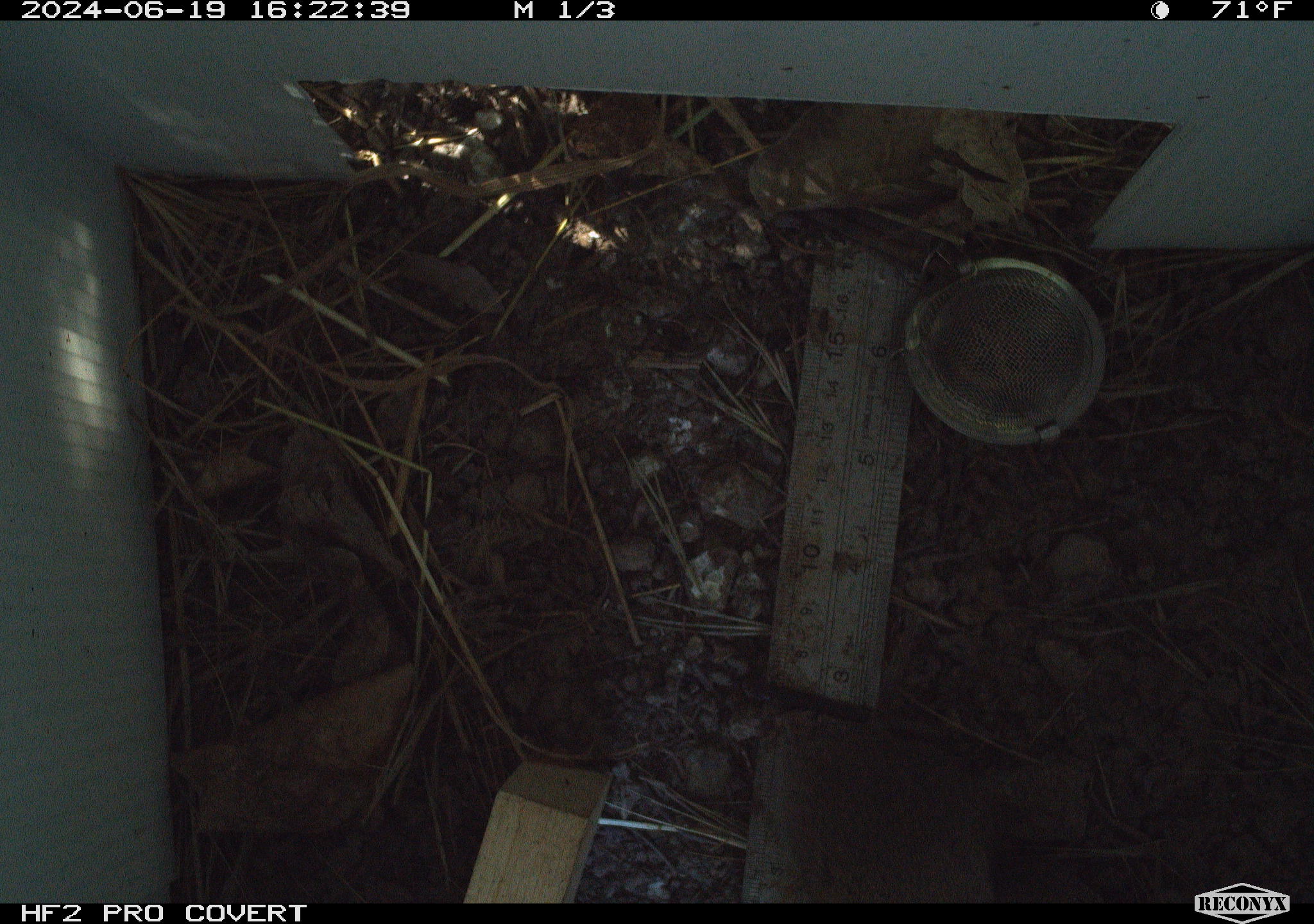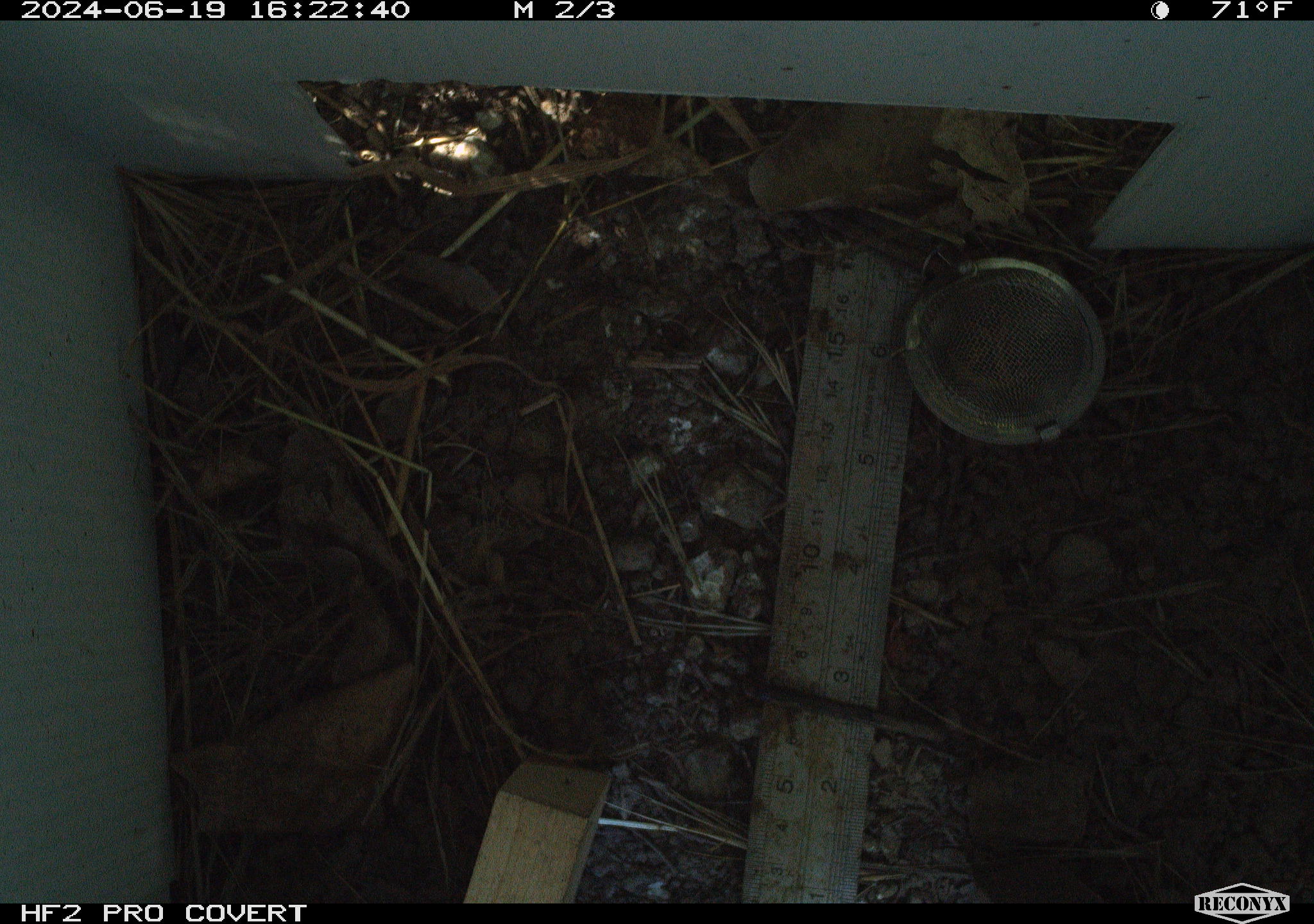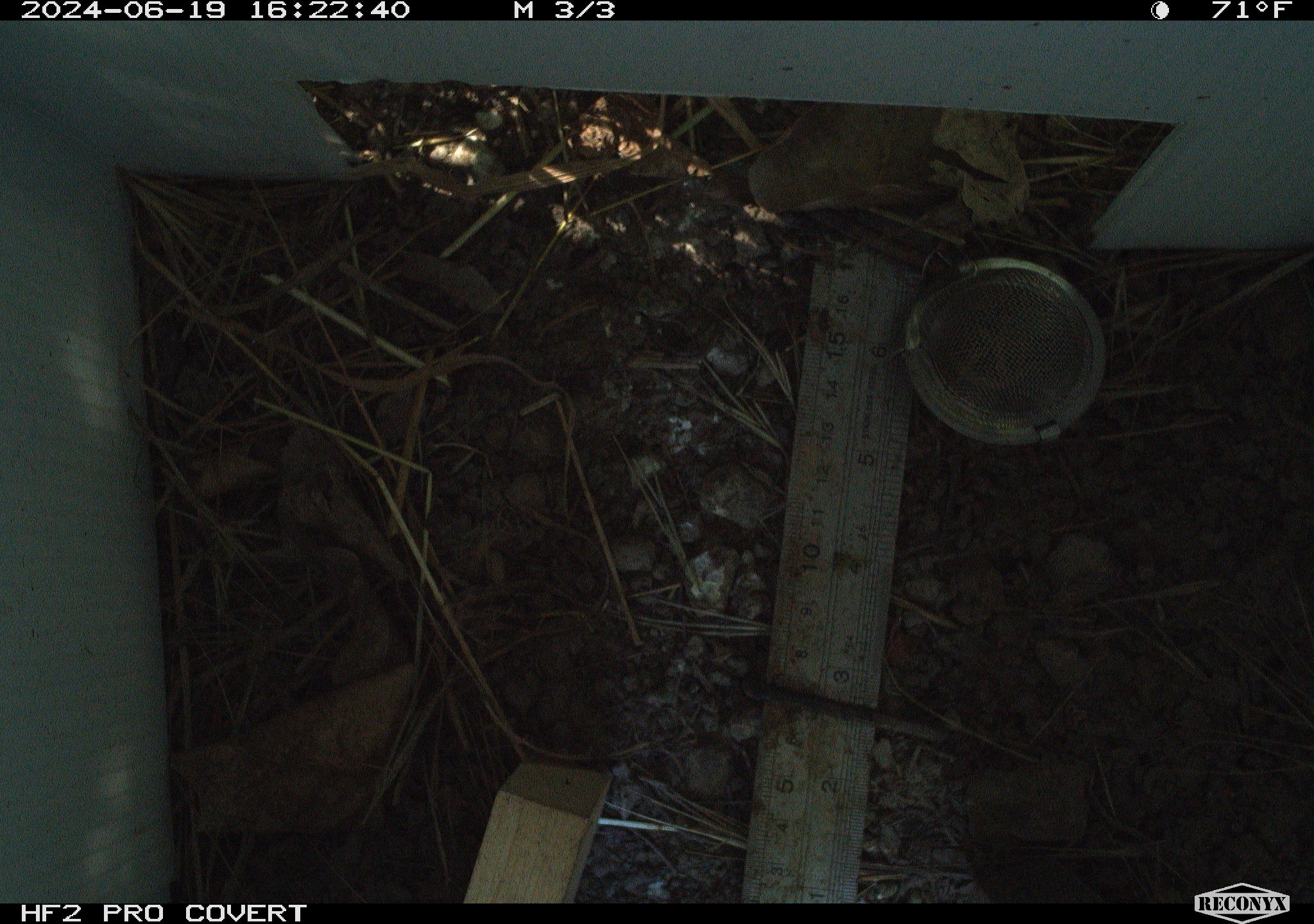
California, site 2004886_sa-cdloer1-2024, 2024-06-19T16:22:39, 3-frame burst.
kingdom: Animalia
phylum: Chordata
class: Mammalia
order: Rodentia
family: Cricetidae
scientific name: Arvicolinae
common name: voles, lemmings, and muskrats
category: arvicolinae subfamily